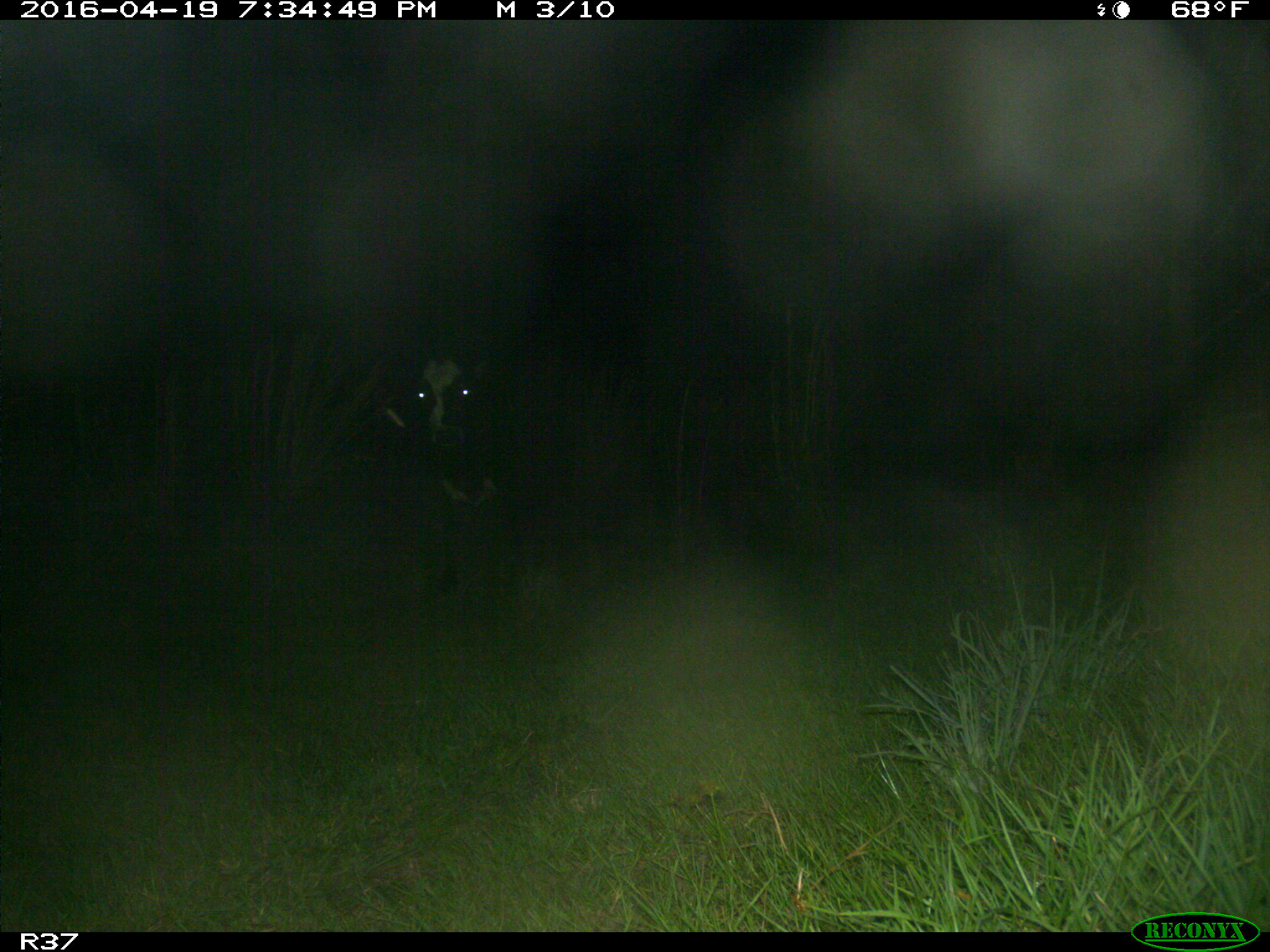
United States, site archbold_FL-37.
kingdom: Animalia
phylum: Chordata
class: Mammalia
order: Artiodactyla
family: Bovidae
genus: Bos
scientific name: Bos taurus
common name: domestic cow